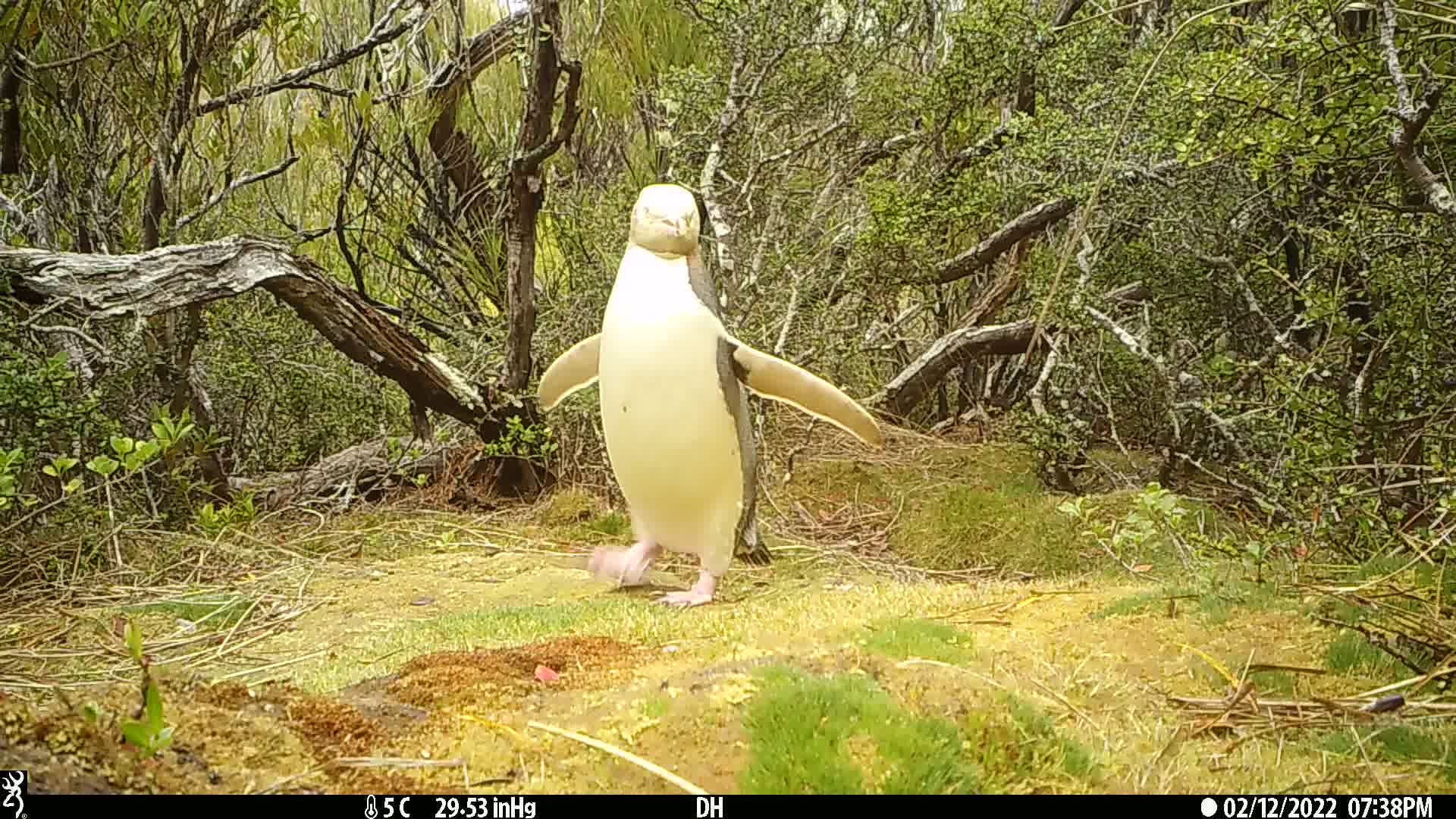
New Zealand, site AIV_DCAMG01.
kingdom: Animalia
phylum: Chordata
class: Aves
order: Sphenisciformes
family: Spheniscidae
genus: Megadyptes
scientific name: Megadyptes antipodes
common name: yellow-eyed penguin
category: yellow eyed penguin